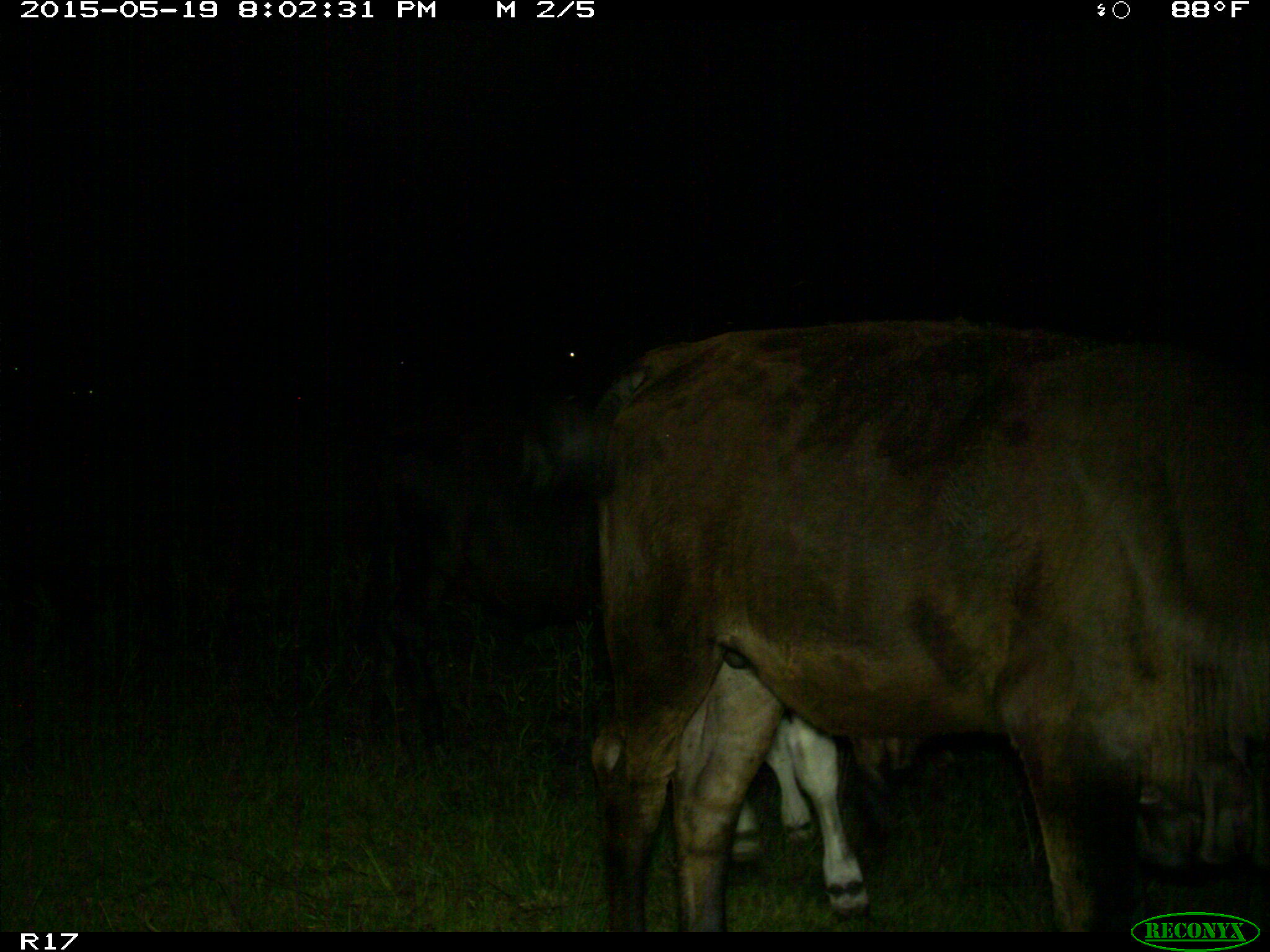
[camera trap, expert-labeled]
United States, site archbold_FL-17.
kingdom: Animalia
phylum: Chordata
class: Mammalia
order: Artiodactyla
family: Bovidae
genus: Bos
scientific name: Bos taurus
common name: domestic cow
Bos taurus (domestic cow).